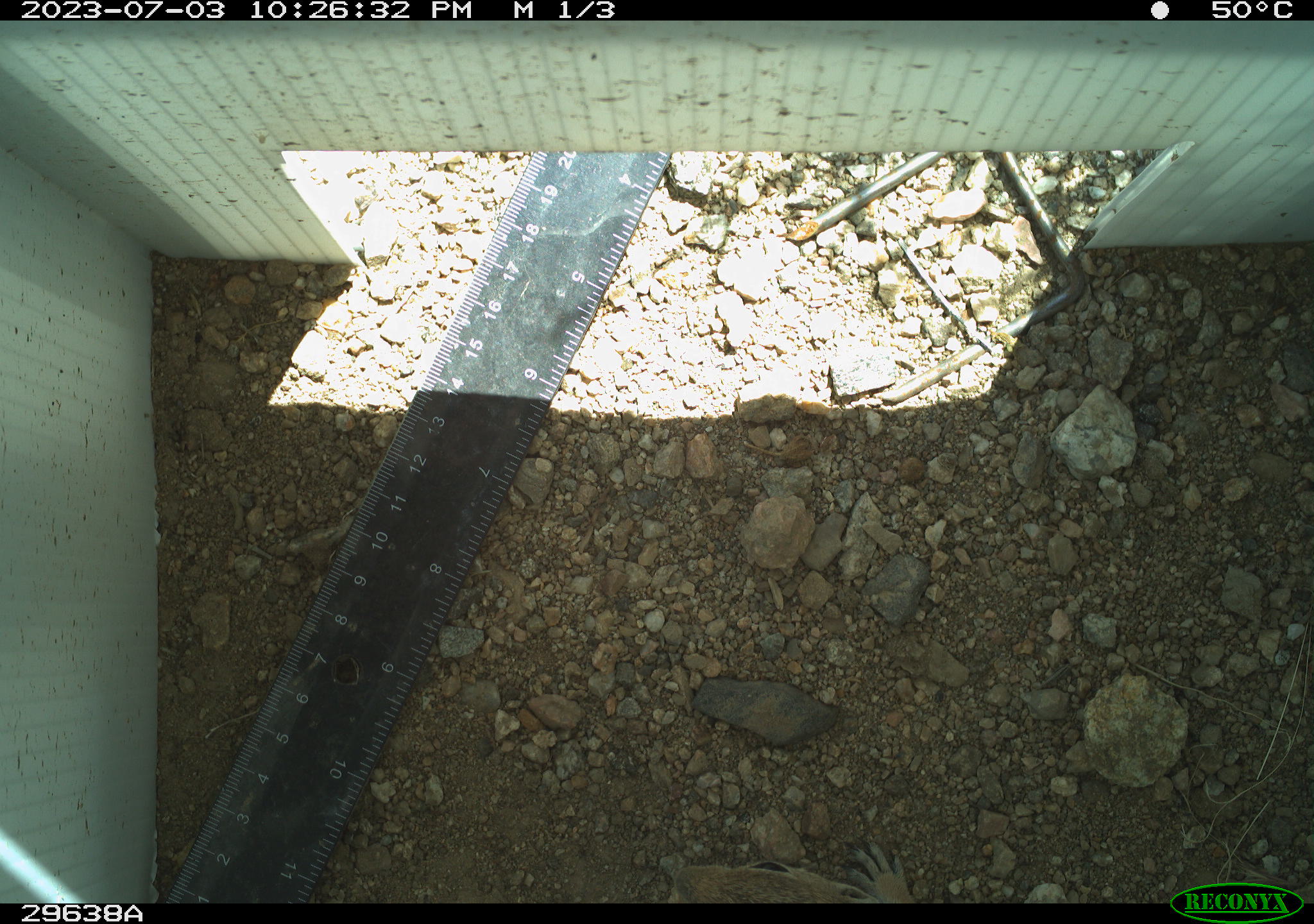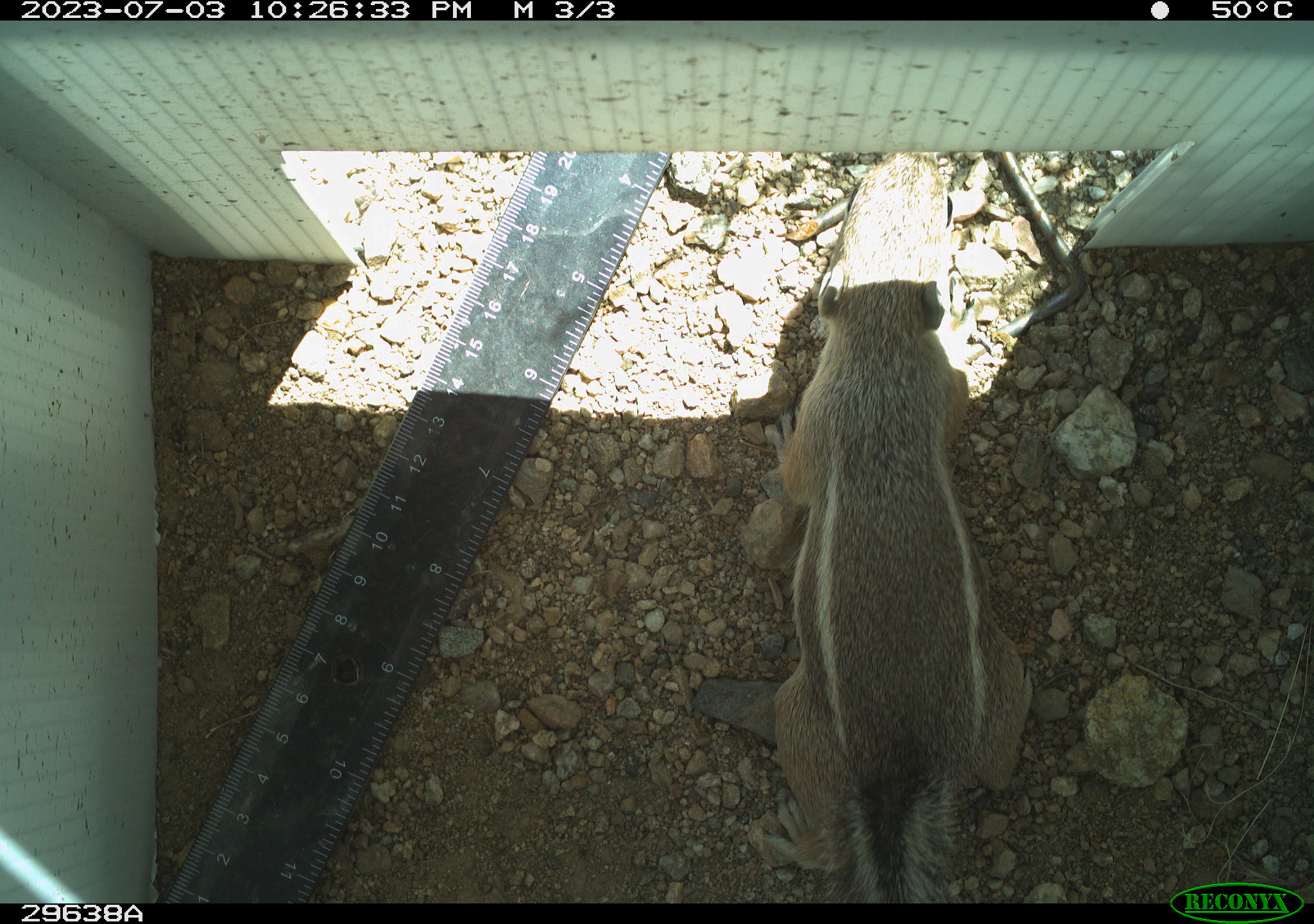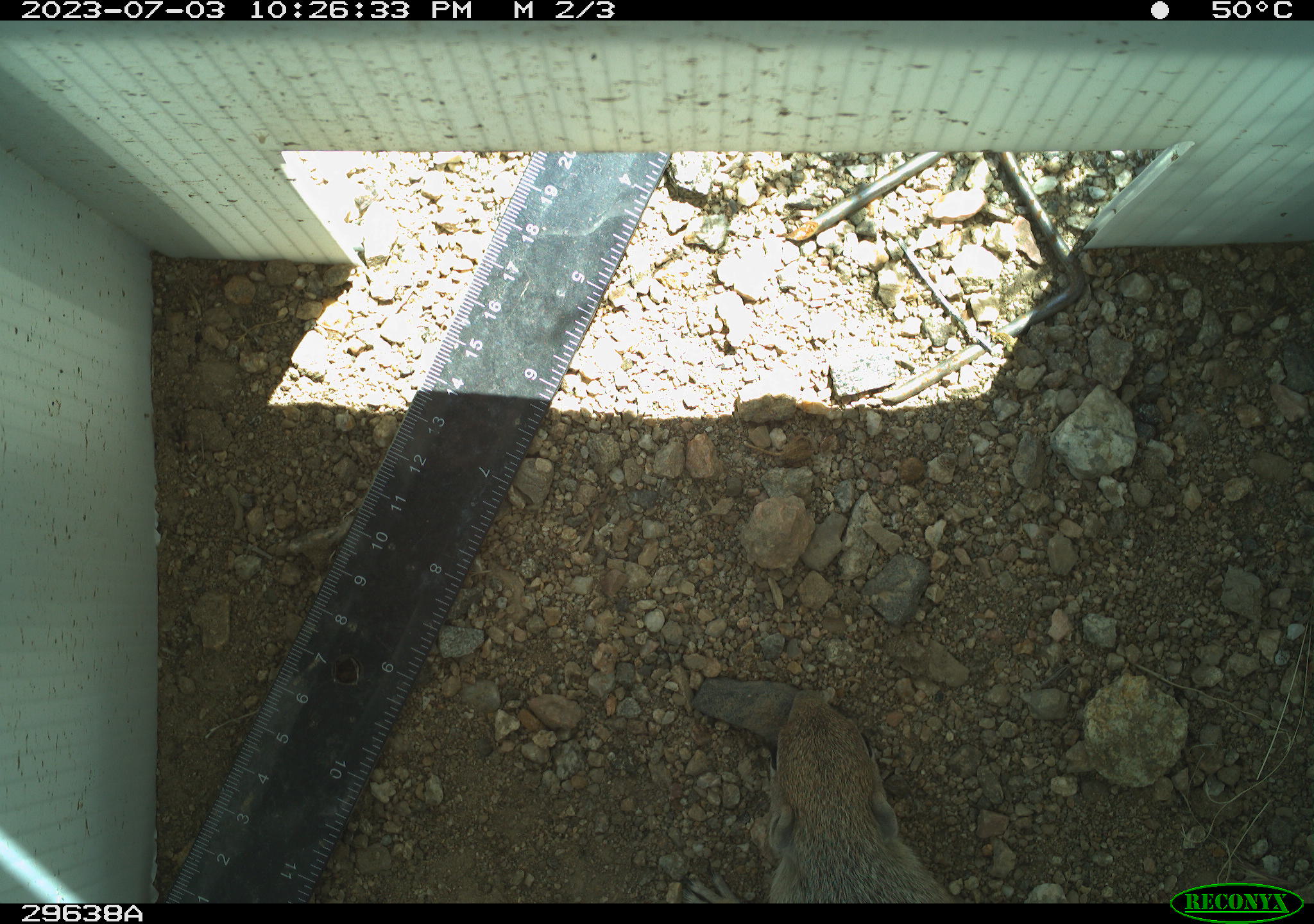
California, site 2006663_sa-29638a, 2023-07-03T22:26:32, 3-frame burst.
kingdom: Animalia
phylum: Chordata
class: Mammalia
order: Rodentia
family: Sciuridae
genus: Ammospermophilus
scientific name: Ammospermophilus leucurus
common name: white-tailed antelope squirrel